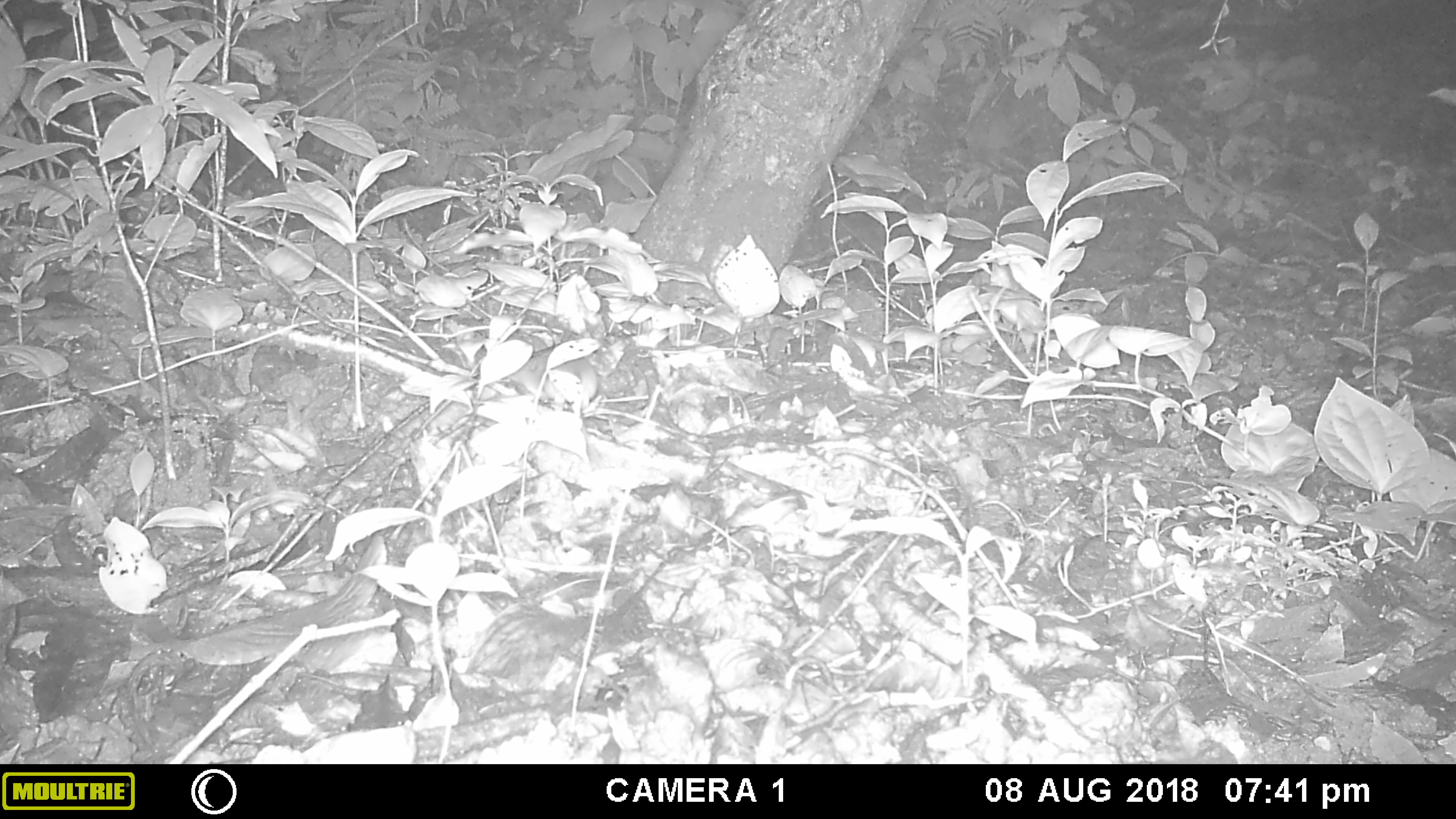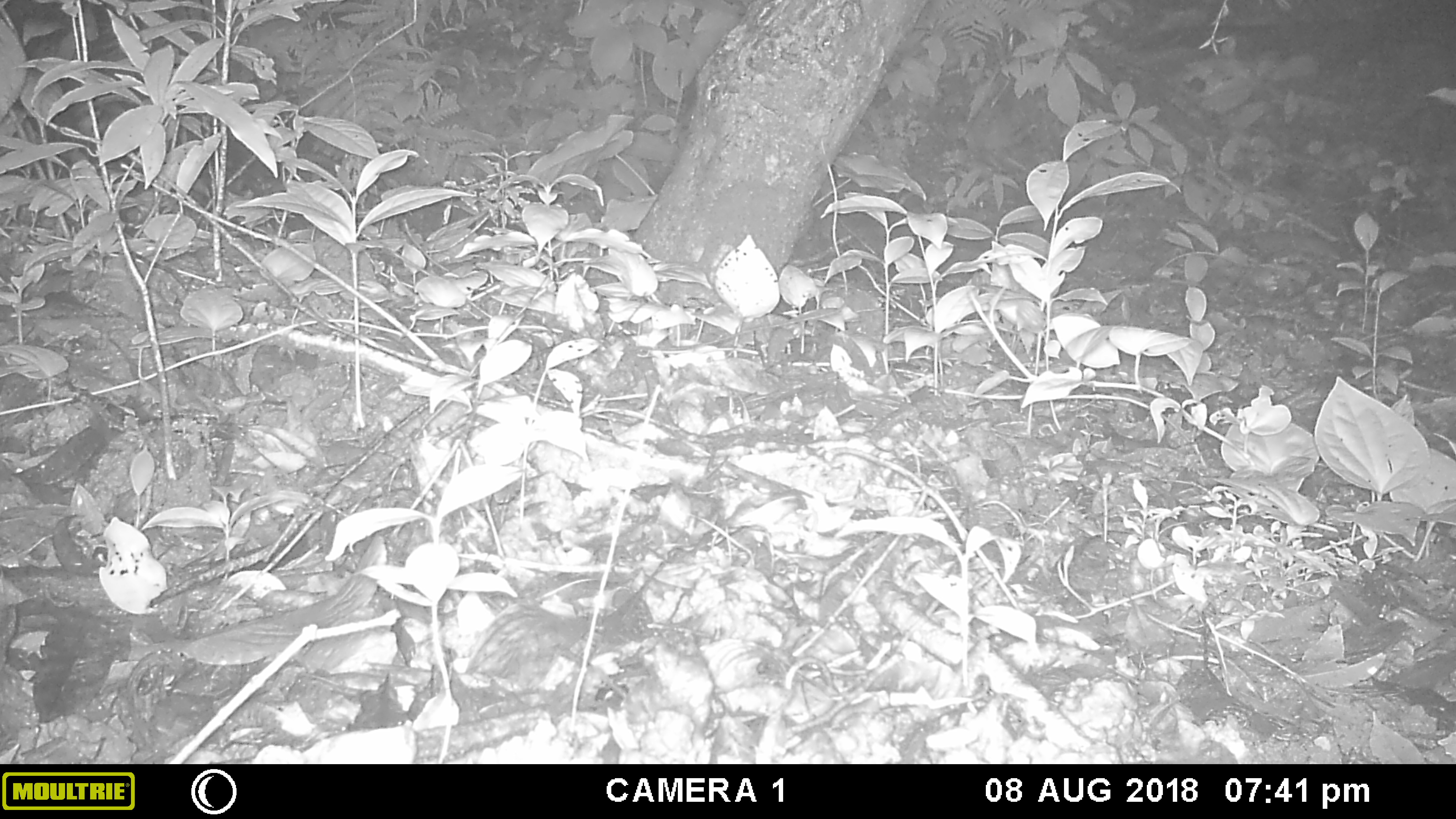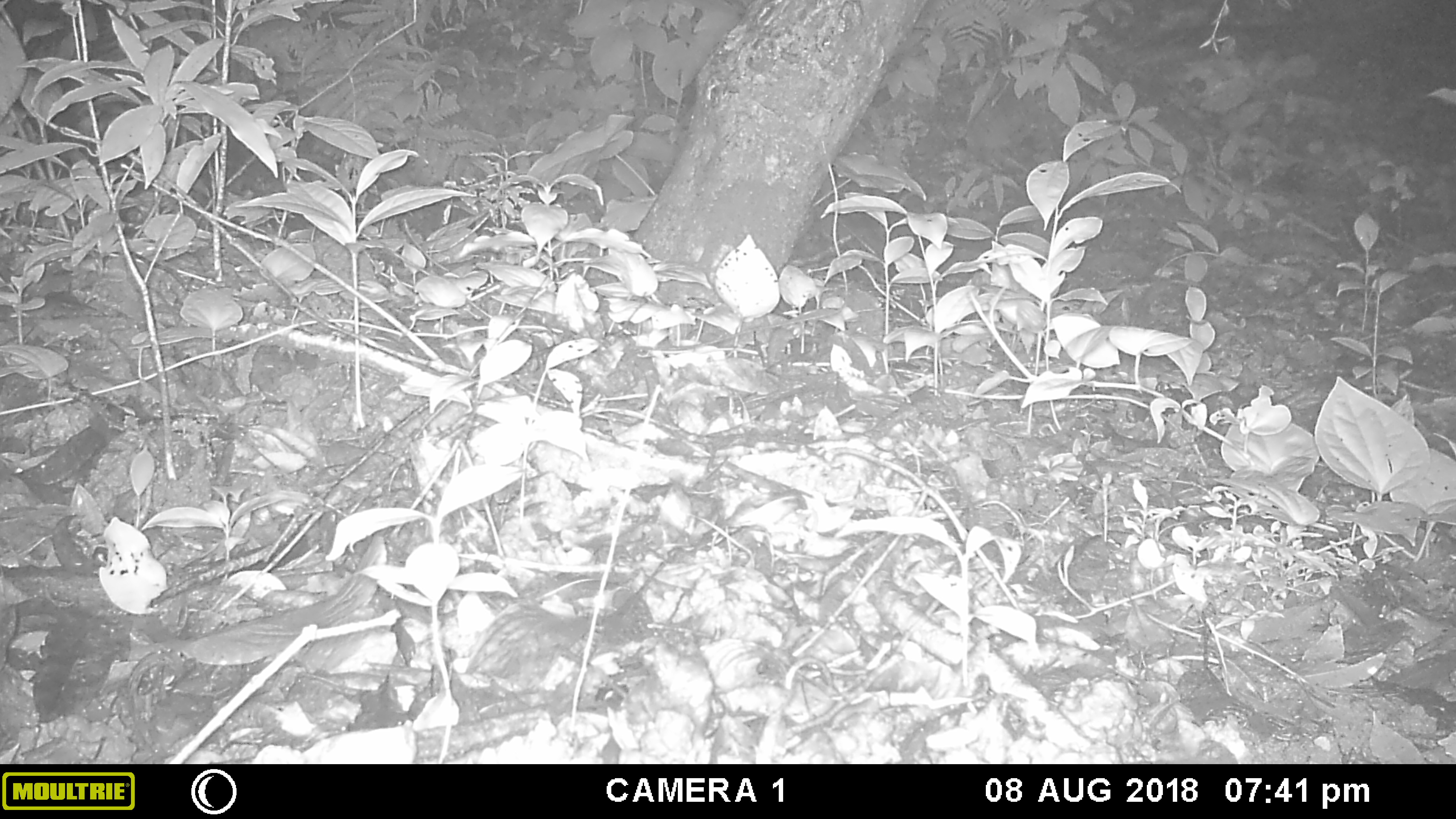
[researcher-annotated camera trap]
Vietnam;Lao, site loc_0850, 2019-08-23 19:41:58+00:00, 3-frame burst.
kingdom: Animalia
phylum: Chordata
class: Mammalia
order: Rodentia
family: Muridae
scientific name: Muridae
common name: old-world mice and rats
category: unidentified murid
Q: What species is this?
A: Unidentified murid (old-world mice and rats) (Muridae).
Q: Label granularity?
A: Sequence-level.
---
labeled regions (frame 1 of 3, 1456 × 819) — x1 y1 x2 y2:
unidentified murid: 505 348 598 408